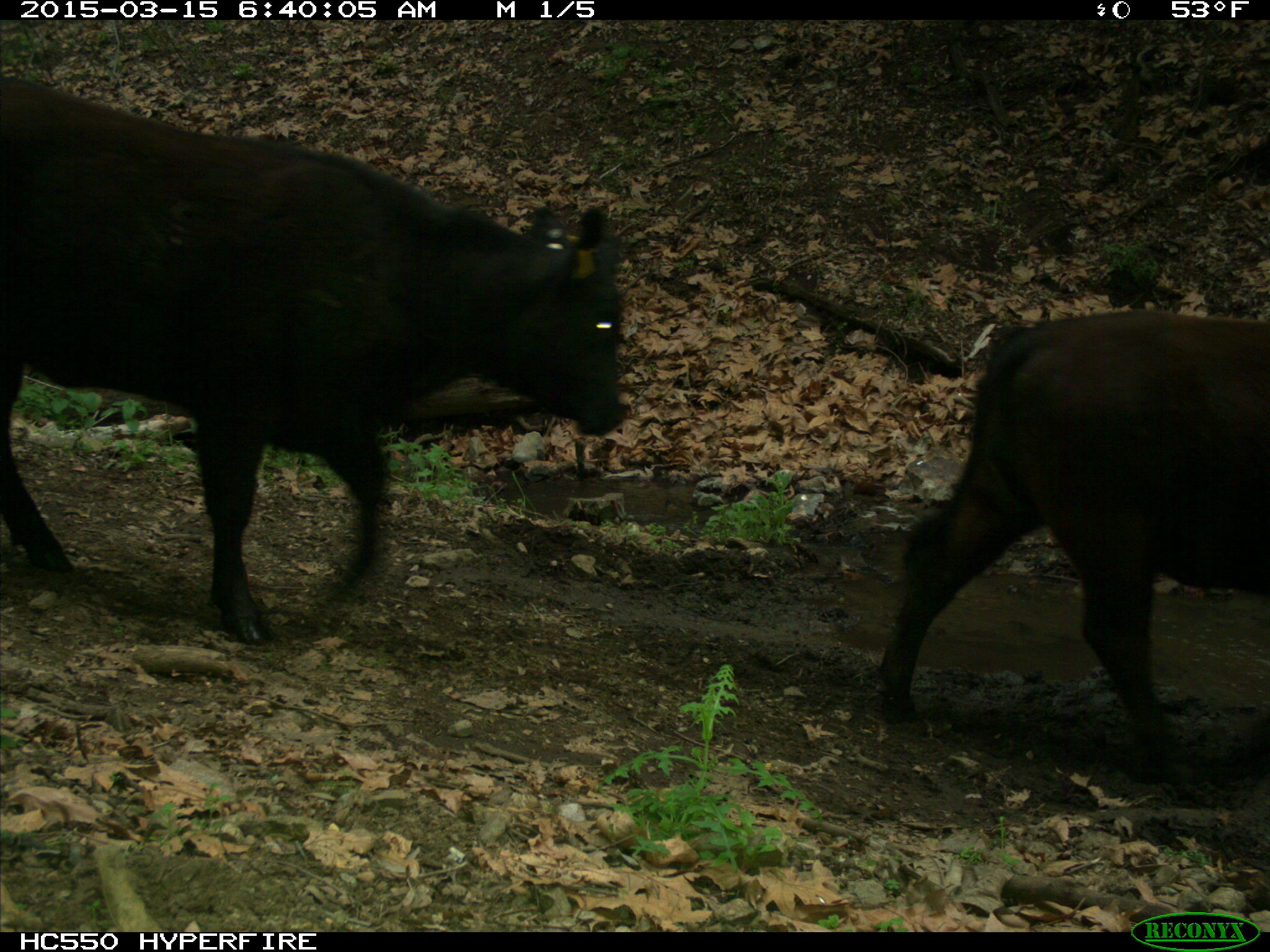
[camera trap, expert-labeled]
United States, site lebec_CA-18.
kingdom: Animalia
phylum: Chordata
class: Mammalia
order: Artiodactyla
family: Bovidae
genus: Bos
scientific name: Bos taurus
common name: domestic cow